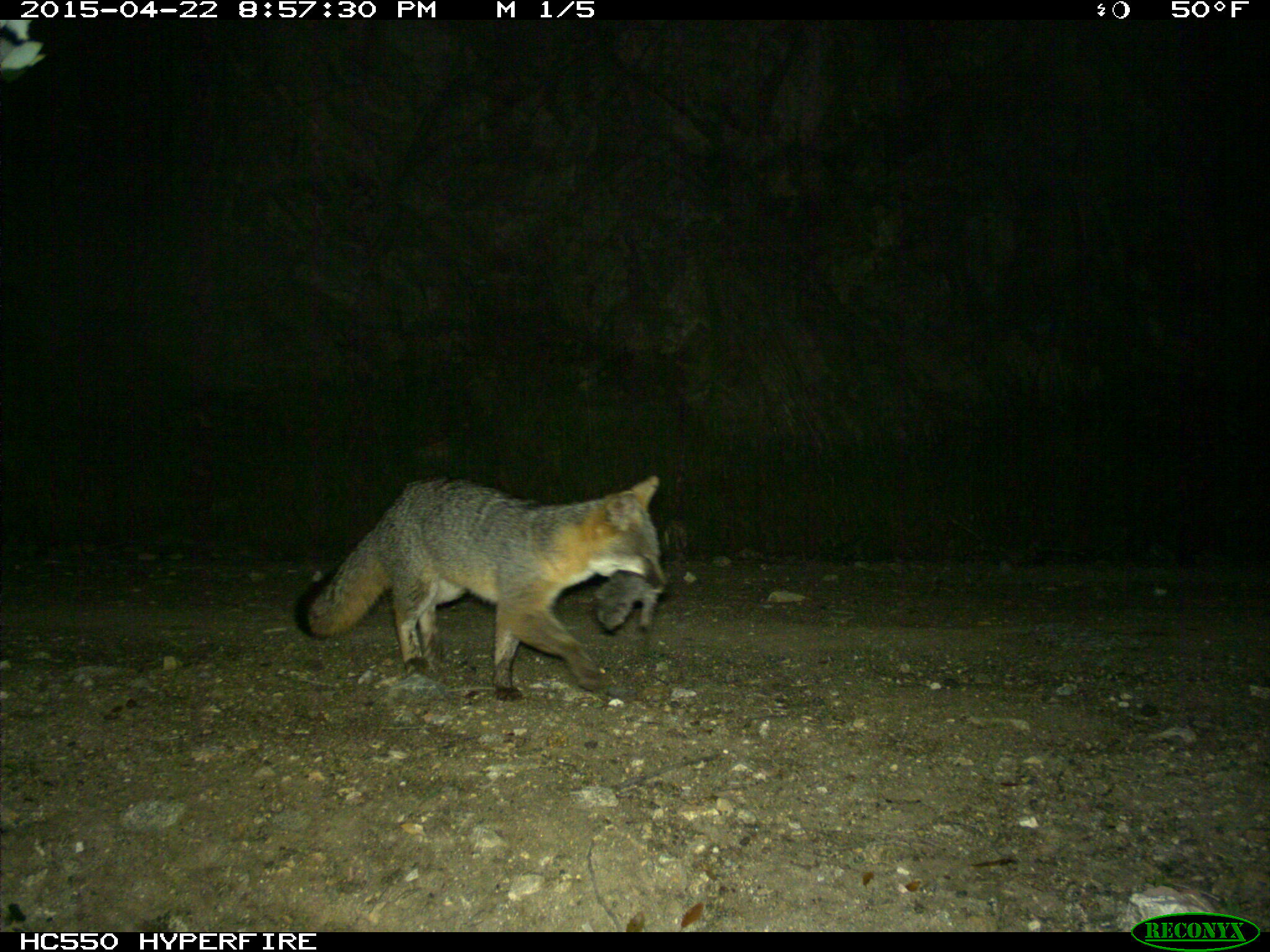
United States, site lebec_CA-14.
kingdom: Animalia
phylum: Chordata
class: Mammalia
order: Carnivora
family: Canidae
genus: Urocyon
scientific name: Urocyon cinereoargenteus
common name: gray fox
Urocyon cinereoargenteus (gray fox).